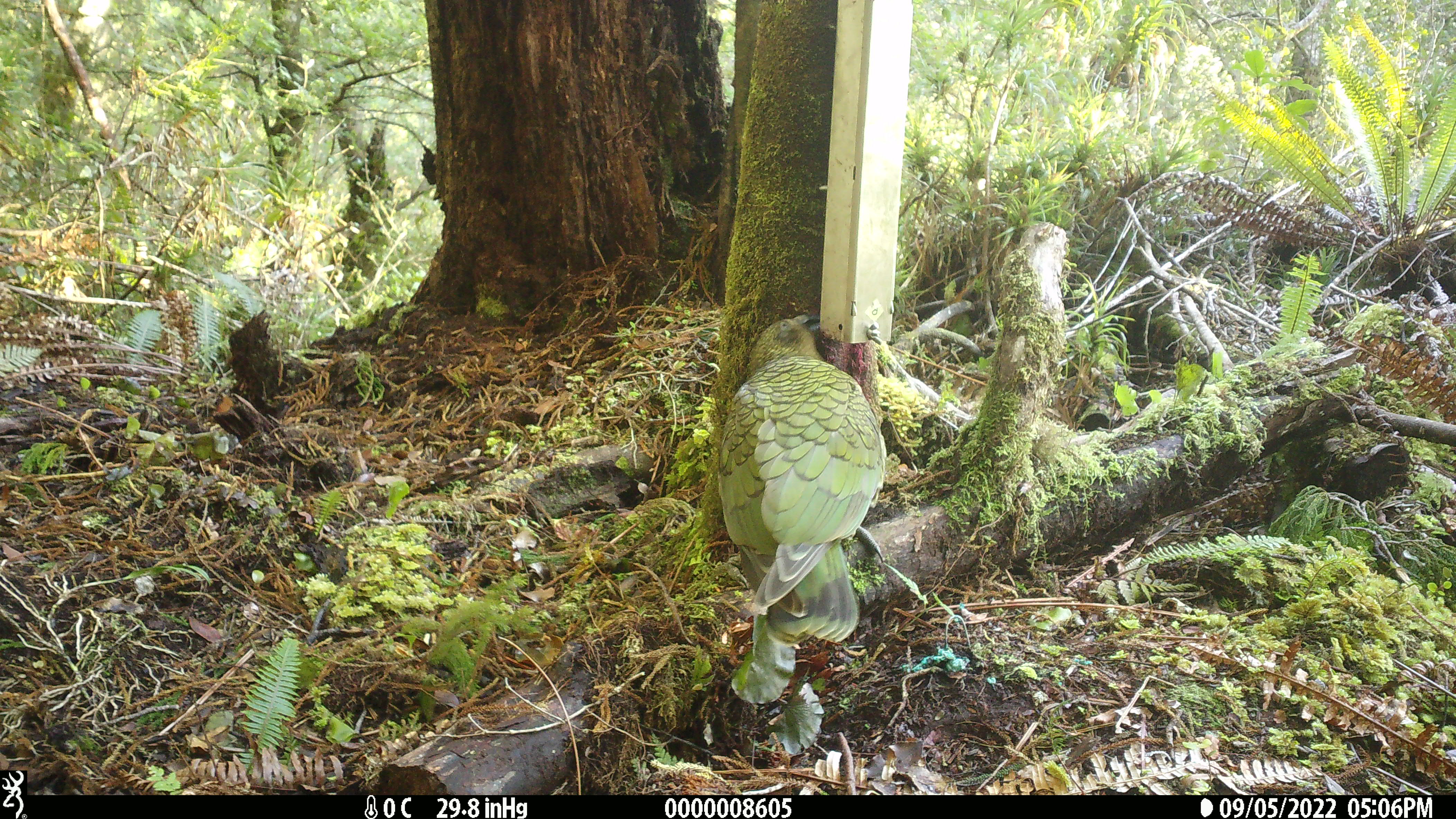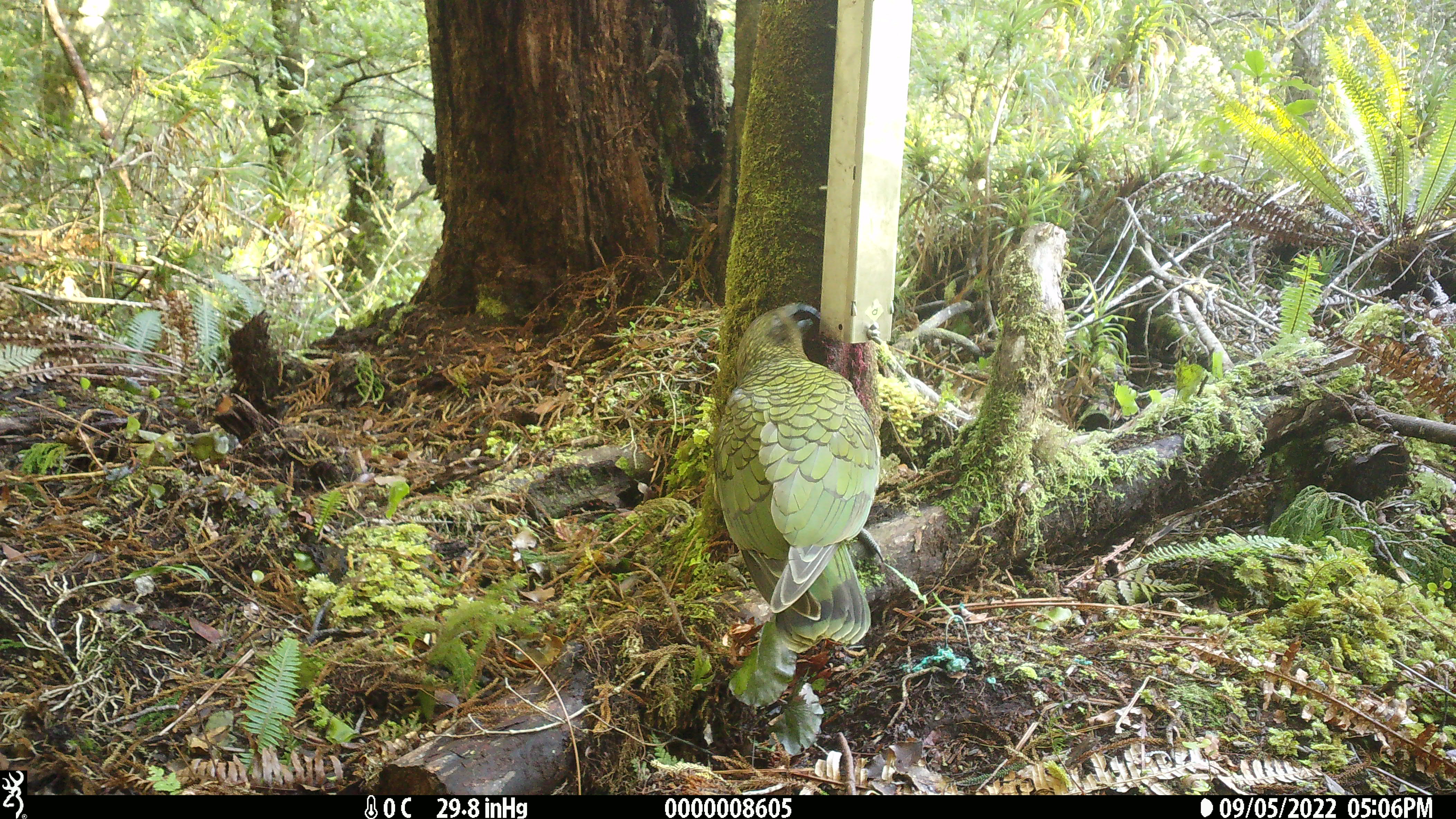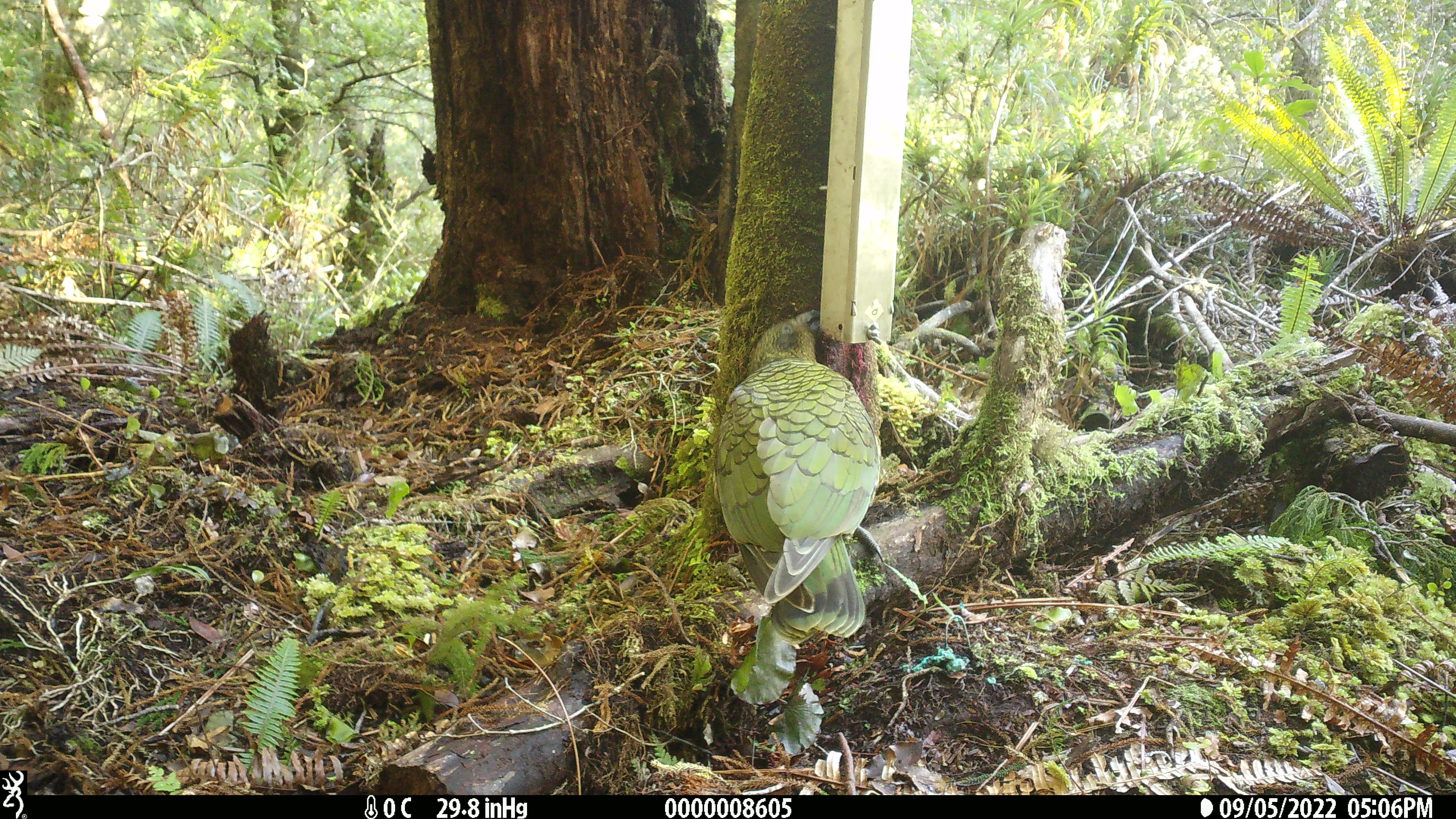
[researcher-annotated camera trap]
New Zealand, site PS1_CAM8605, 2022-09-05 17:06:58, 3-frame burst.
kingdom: Animalia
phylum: Chordata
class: Aves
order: Psittaciformes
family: Strigopidae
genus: Nestor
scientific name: Nestor notabilis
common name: kea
Kea (Nestor notabilis).